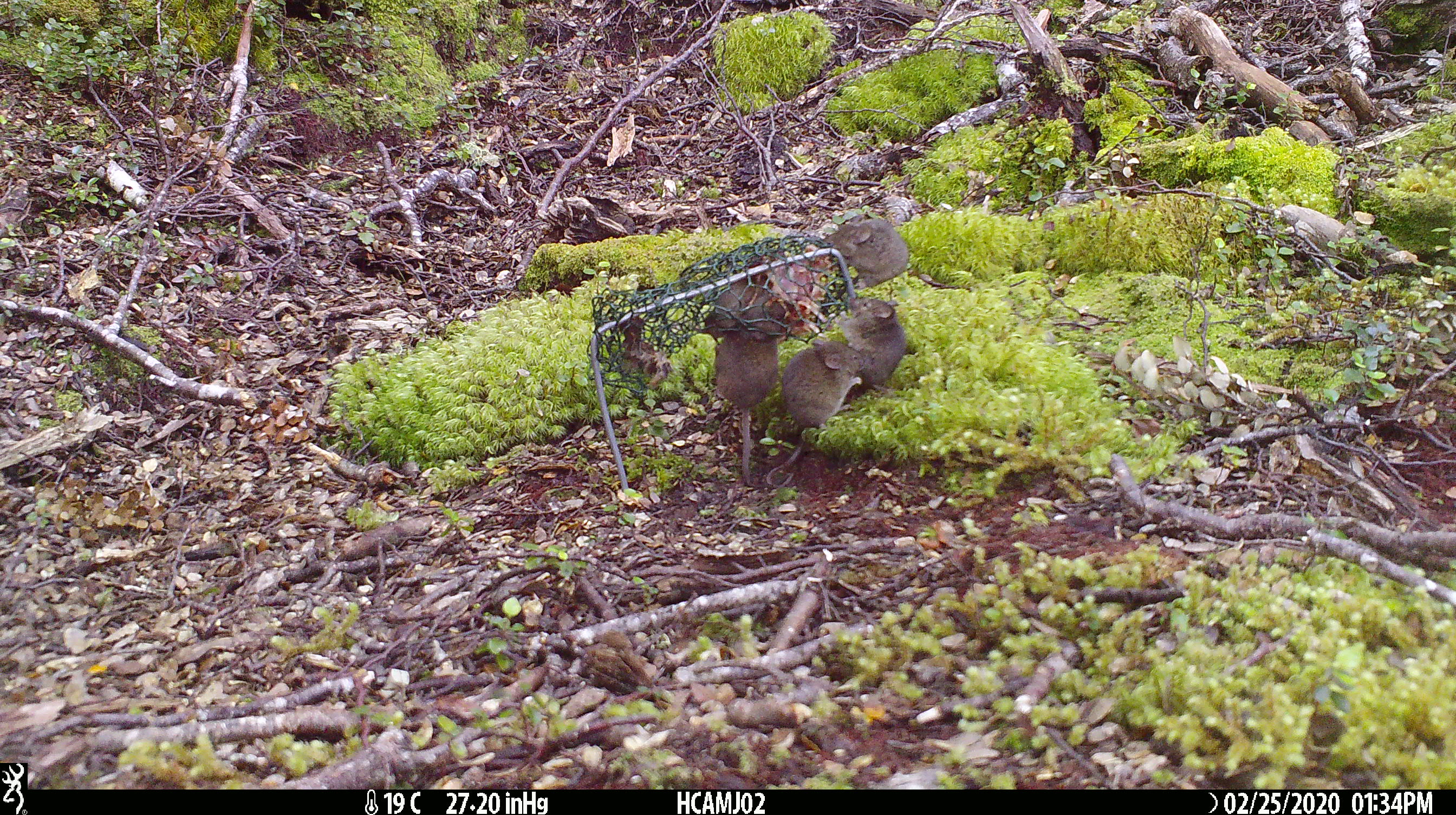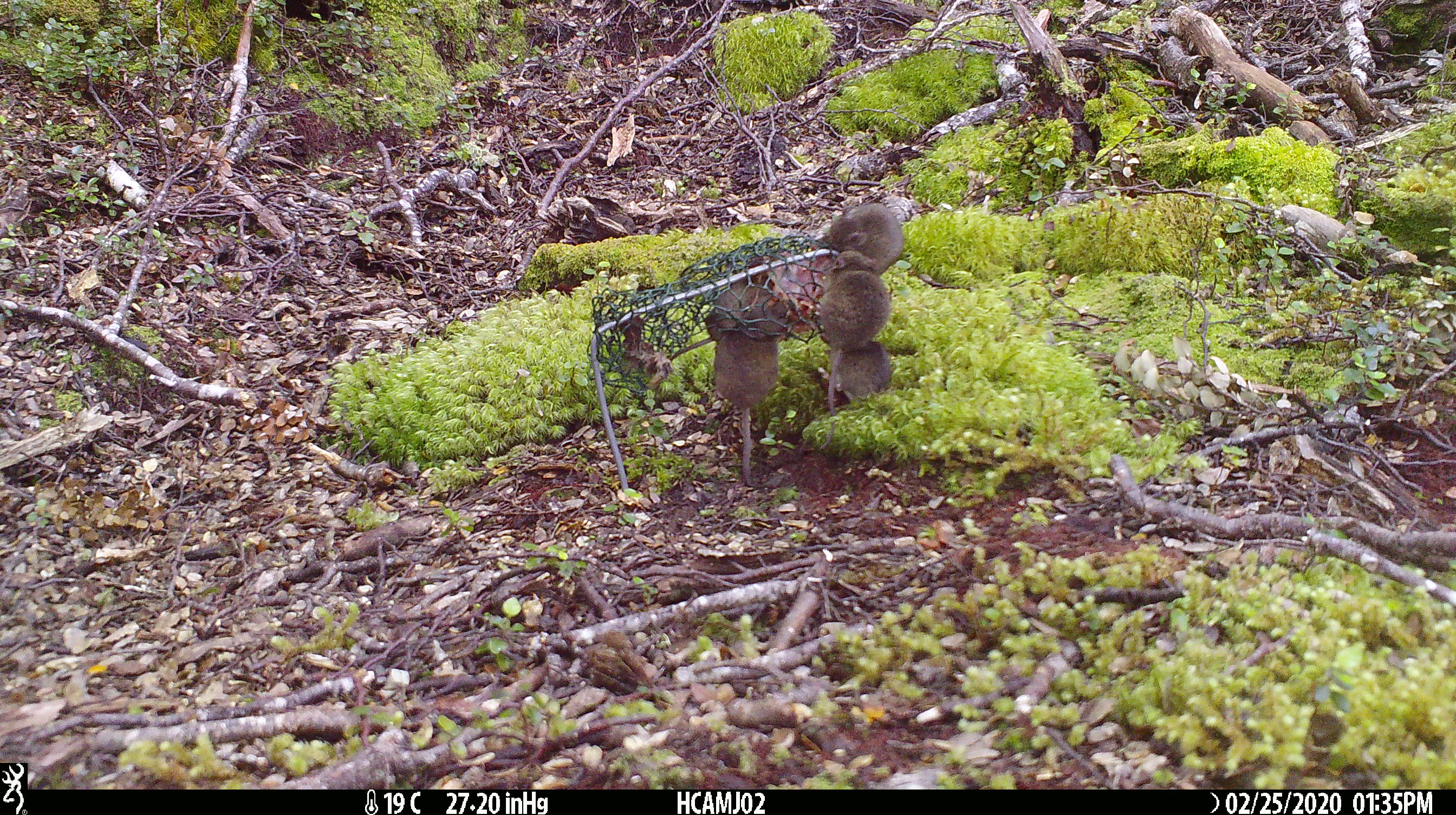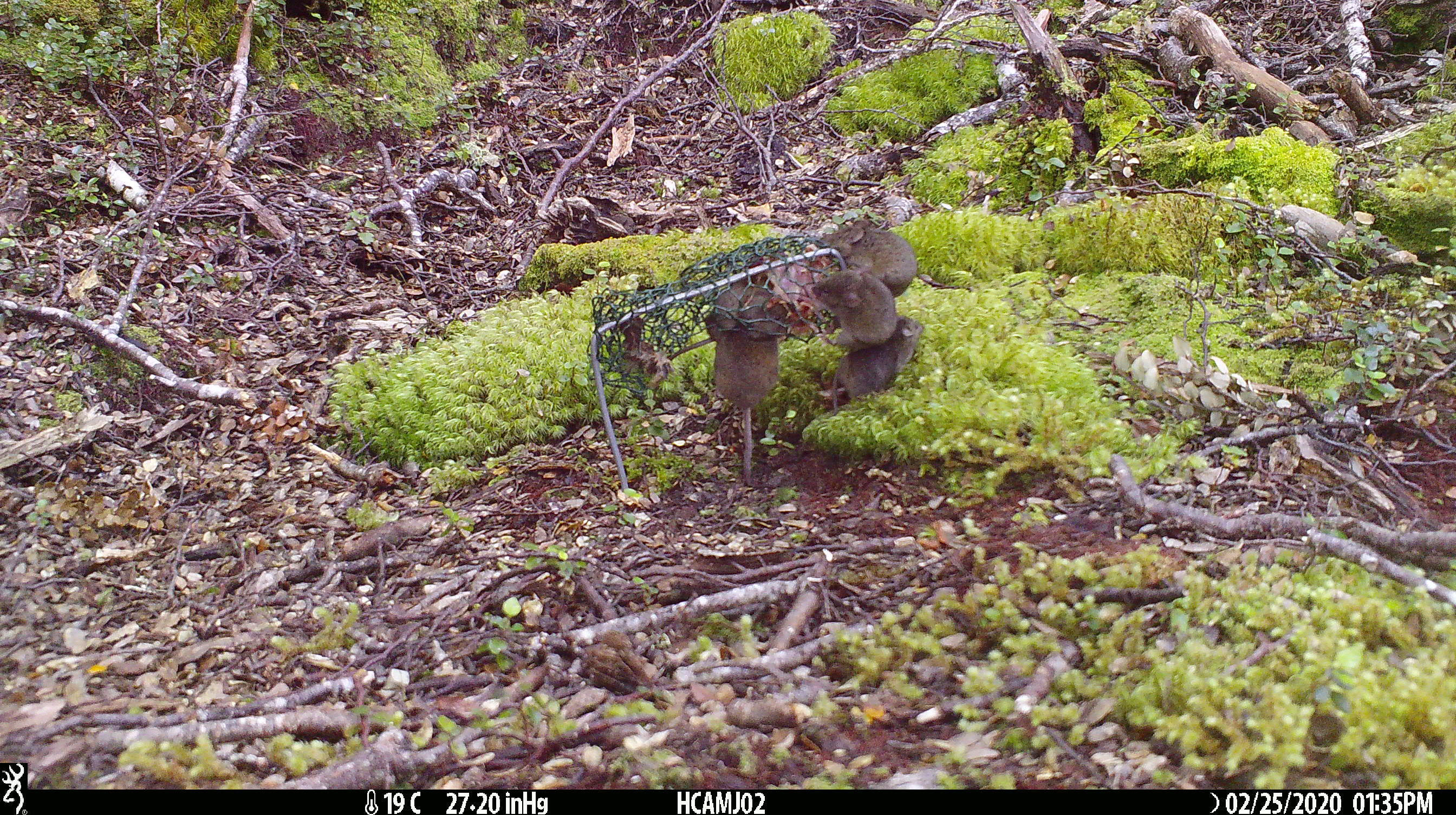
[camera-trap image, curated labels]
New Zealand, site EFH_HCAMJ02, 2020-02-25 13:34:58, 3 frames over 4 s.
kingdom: Animalia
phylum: Chordata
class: Mammalia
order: Rodentia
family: Muridae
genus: Mus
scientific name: Mus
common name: mouse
Mouse (Mus).